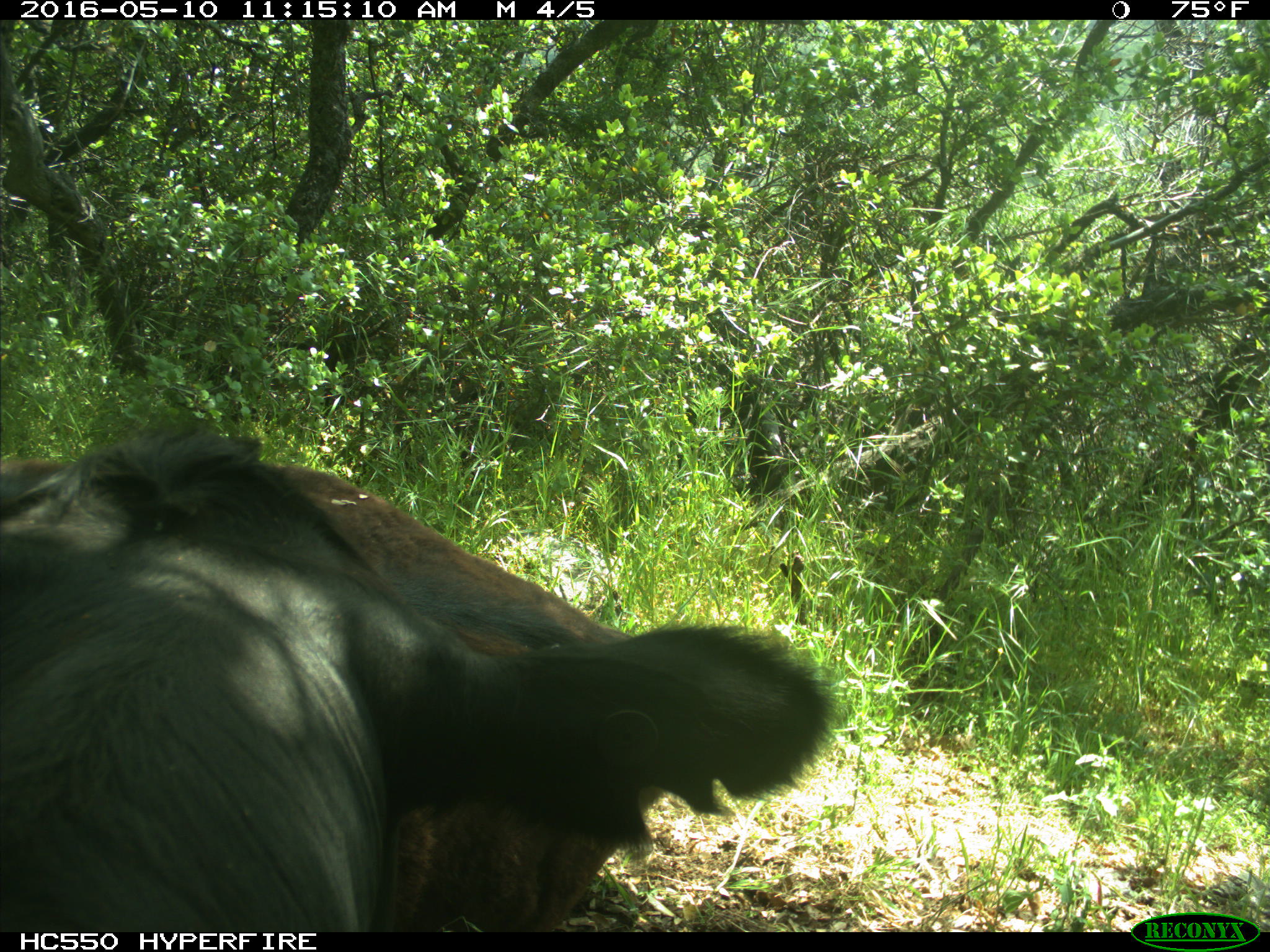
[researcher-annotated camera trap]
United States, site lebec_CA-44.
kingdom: Animalia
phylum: Chordata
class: Mammalia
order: Artiodactyla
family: Bovidae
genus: Bos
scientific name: Bos taurus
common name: domestic cow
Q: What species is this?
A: Bos taurus (domestic cow).